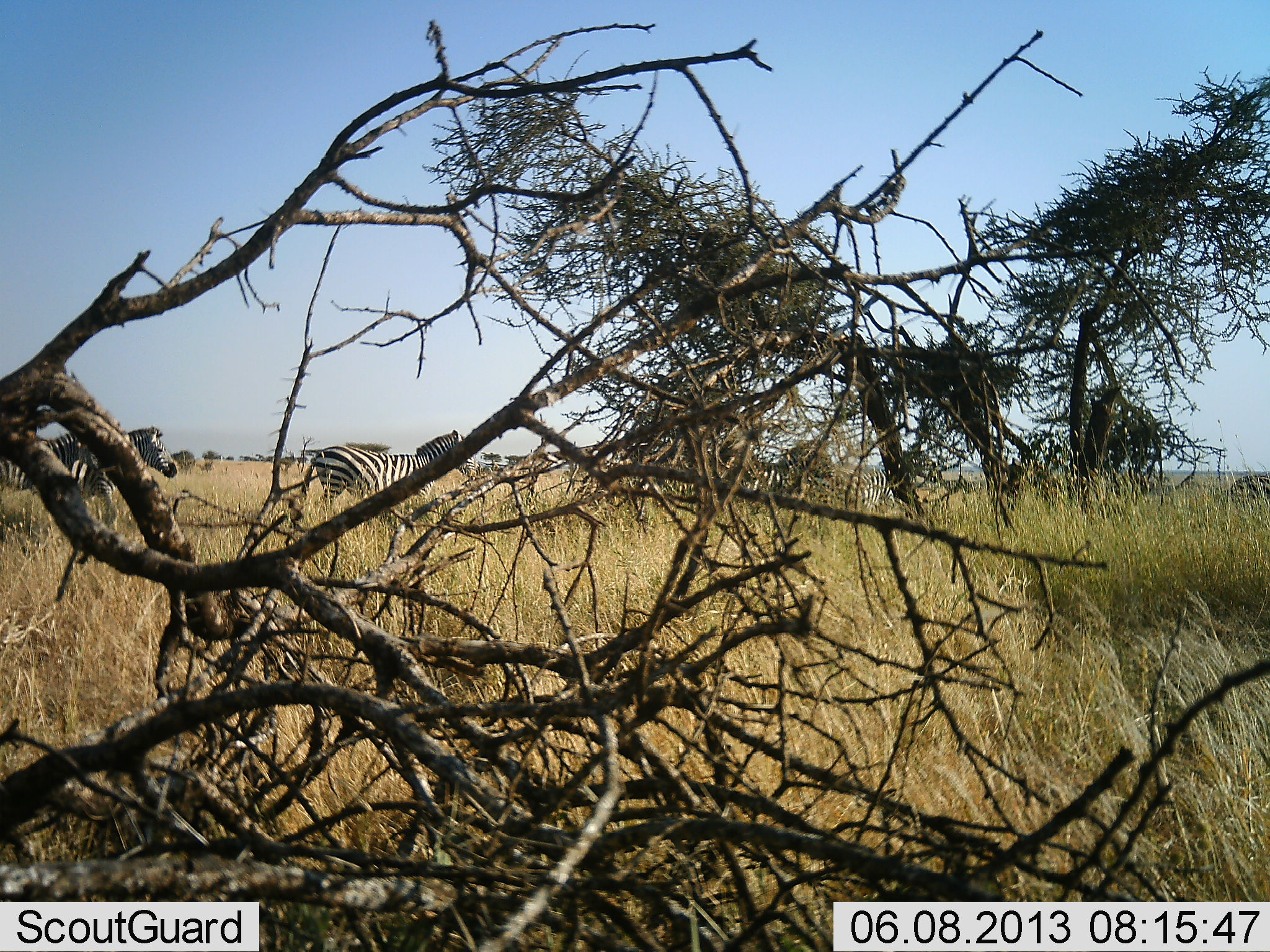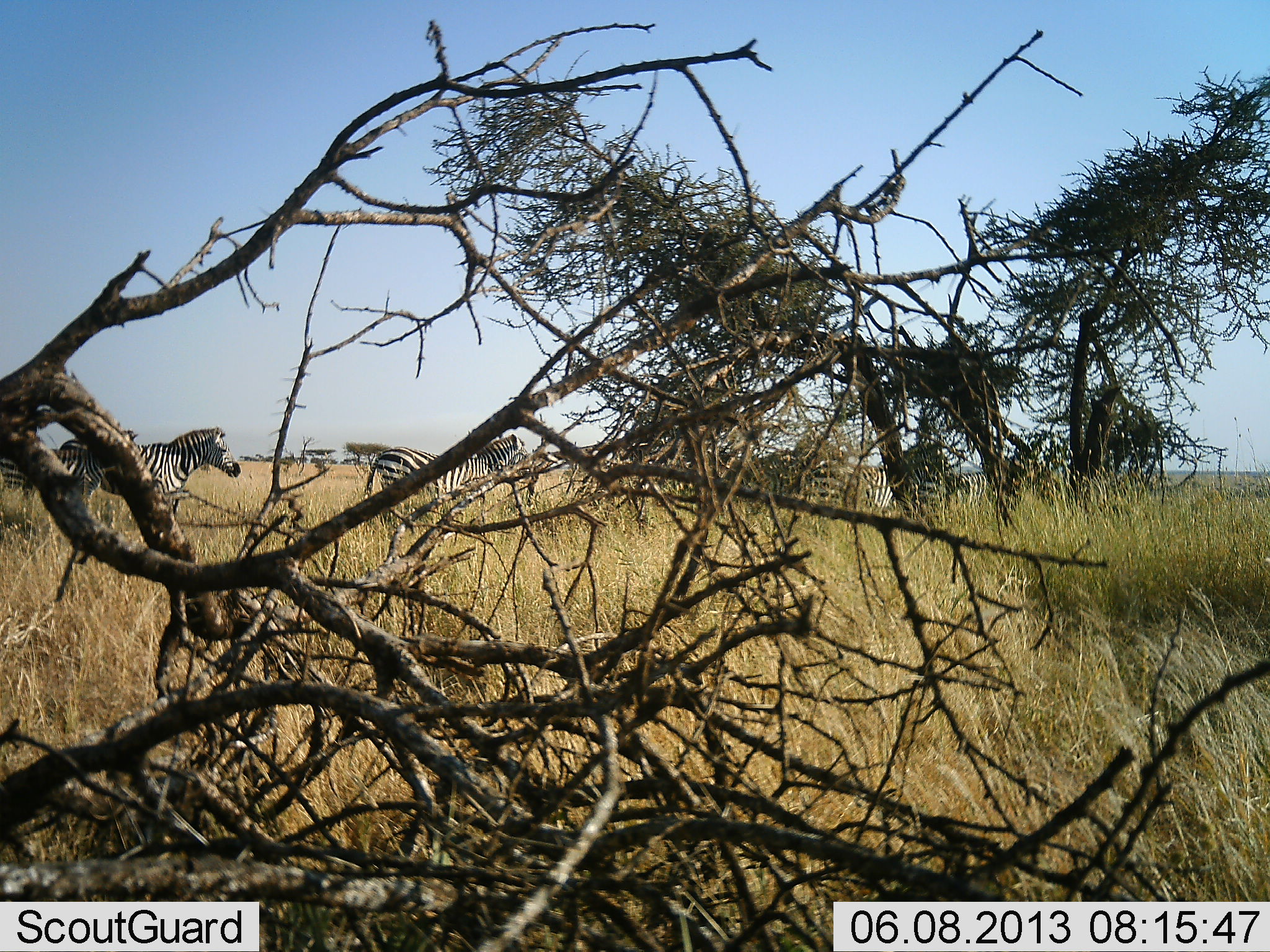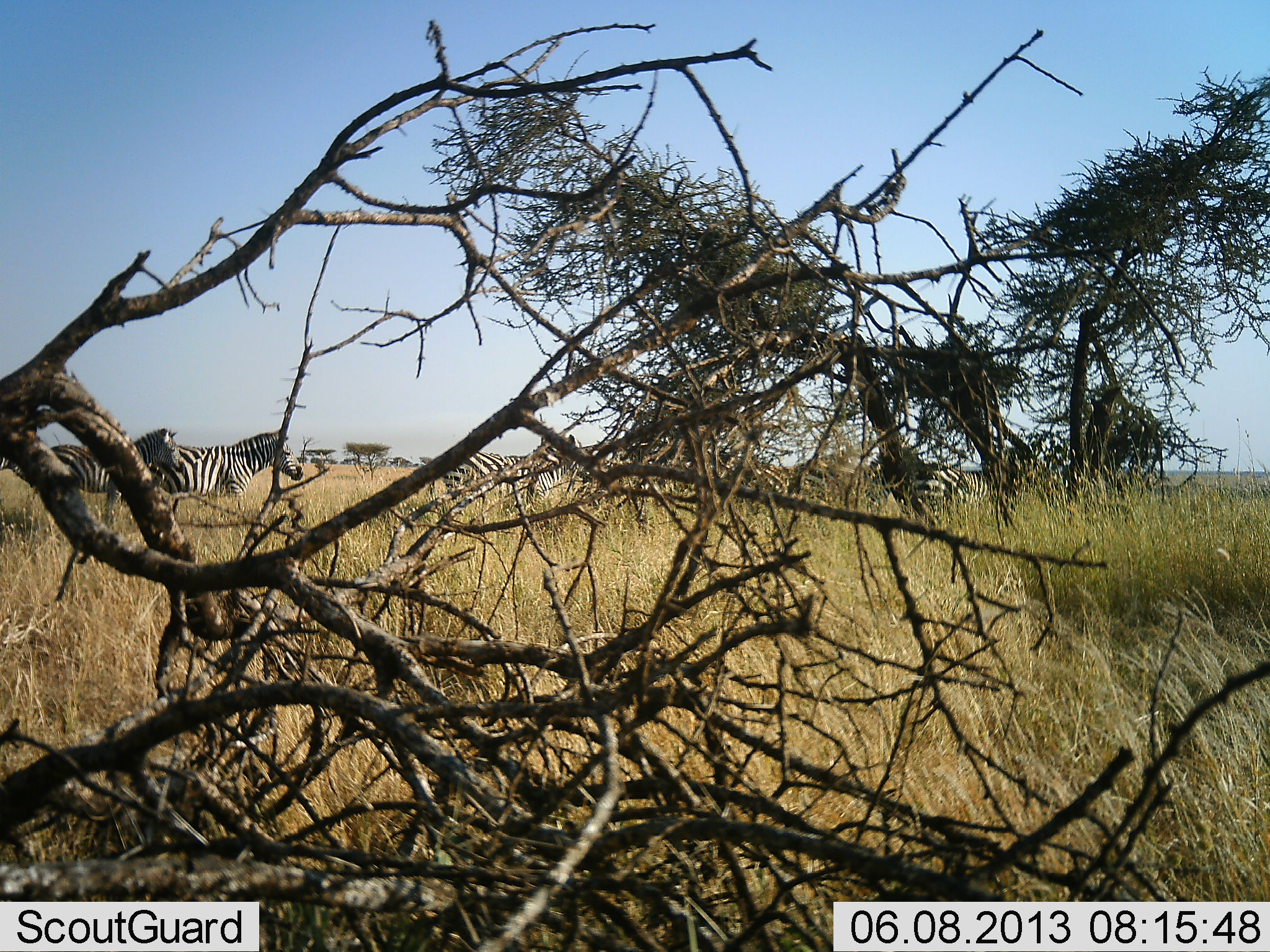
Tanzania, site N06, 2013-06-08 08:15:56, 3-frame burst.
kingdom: Animalia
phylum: Chordata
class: Mammalia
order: Perissodactyla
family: Equidae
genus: Equus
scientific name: Equus quagga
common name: plains zebra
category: zebra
Zebra (plains zebra) (Equus quagga), count 6. Behavior (volunteer vote fractions): standing 0%, resting 0%, moving 90%, interacting 10%. Young present (vote fraction): 10%. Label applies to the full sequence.